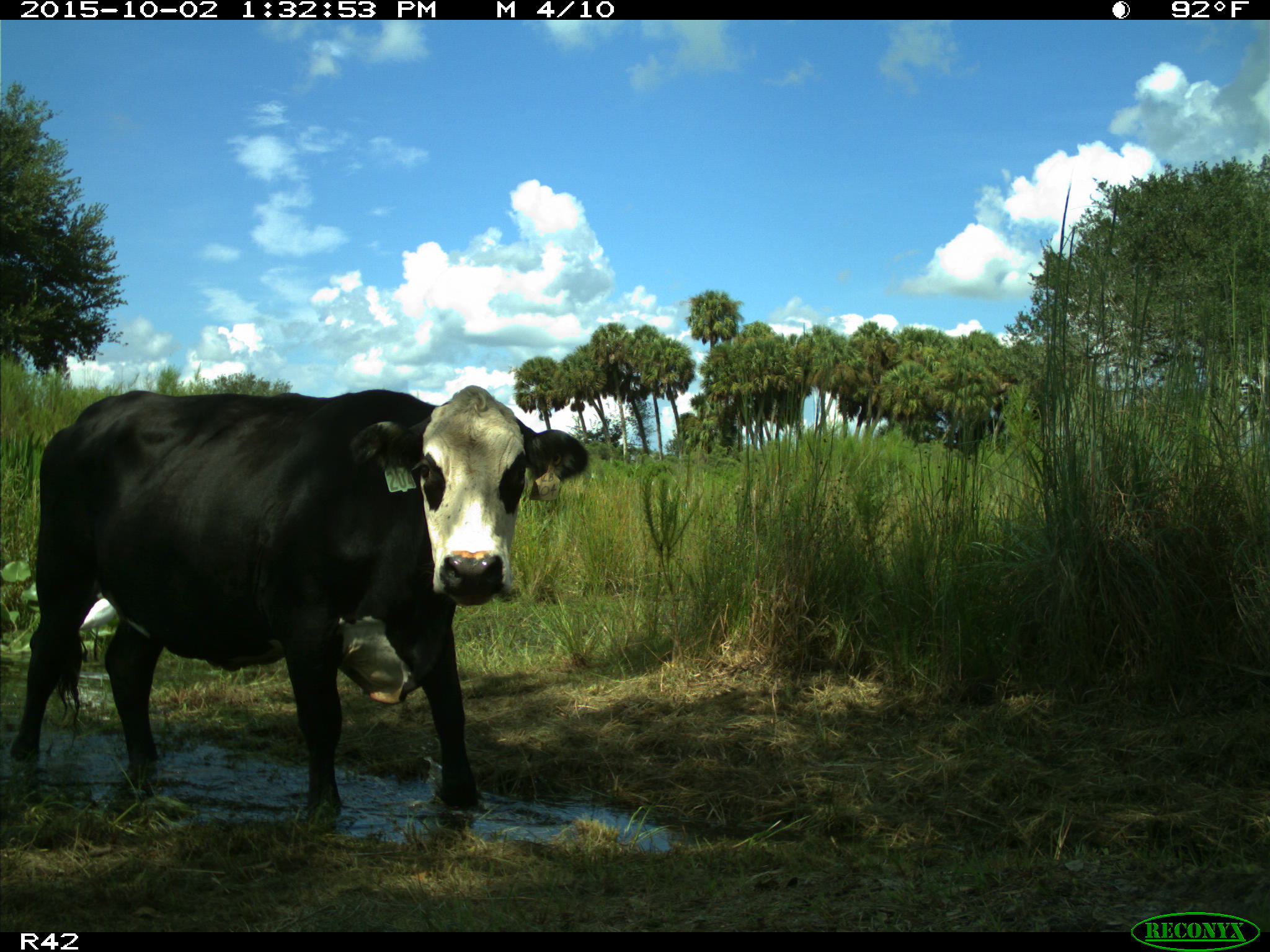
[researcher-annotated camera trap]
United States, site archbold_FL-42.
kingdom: Animalia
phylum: Chordata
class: Mammalia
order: Artiodactyla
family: Bovidae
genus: Bos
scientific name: Bos taurus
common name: domestic cow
Bos taurus (domestic cow).